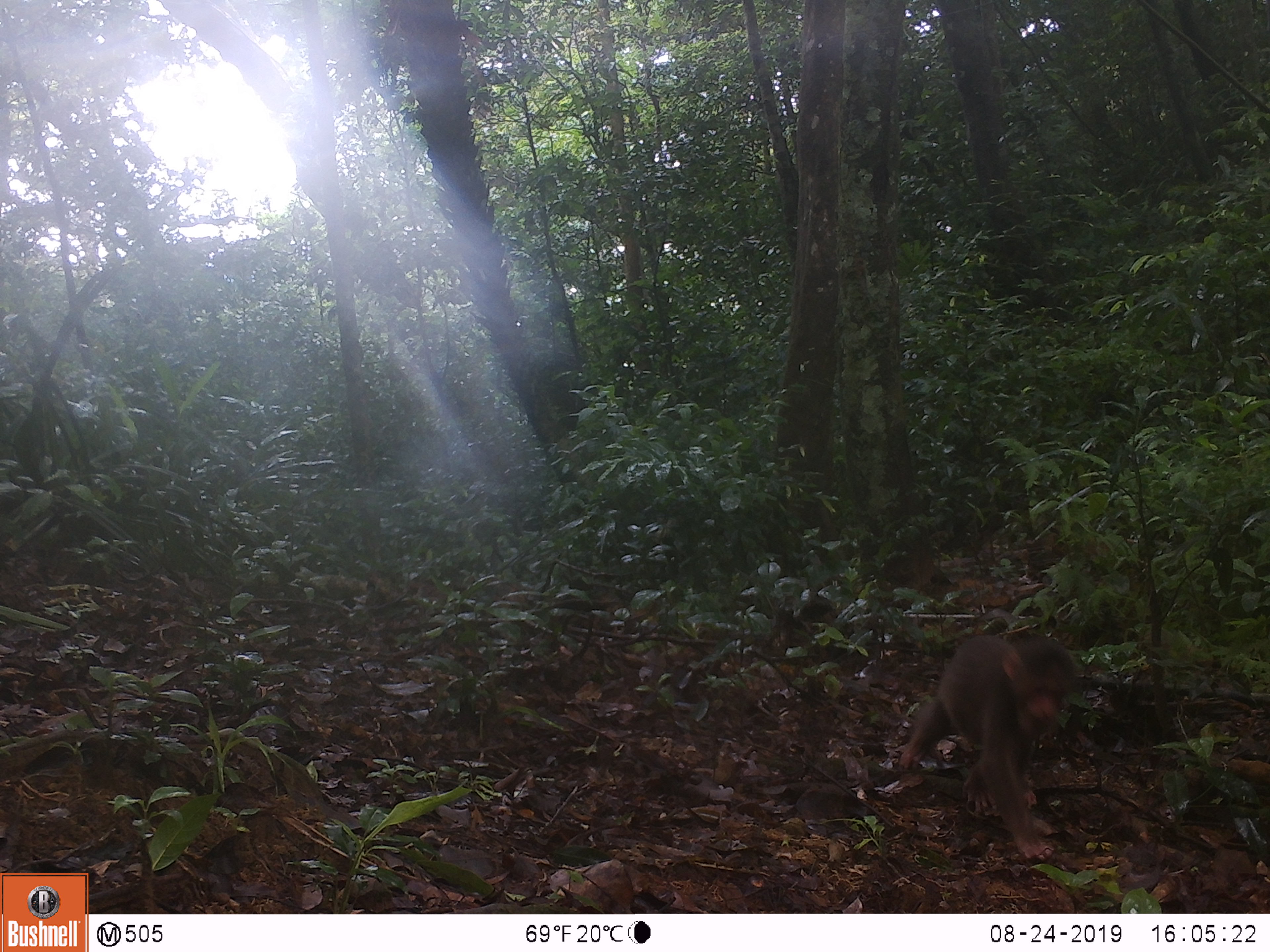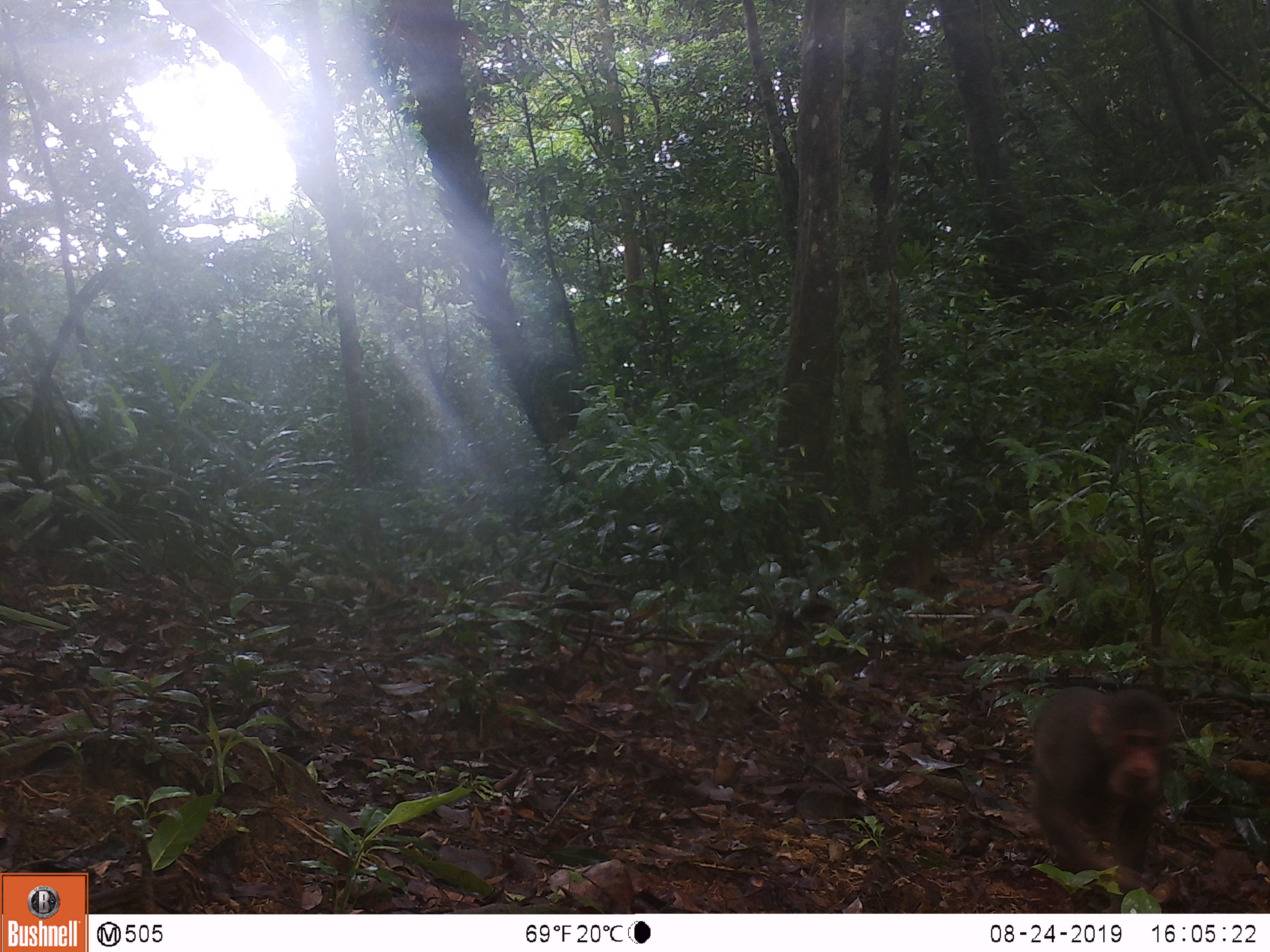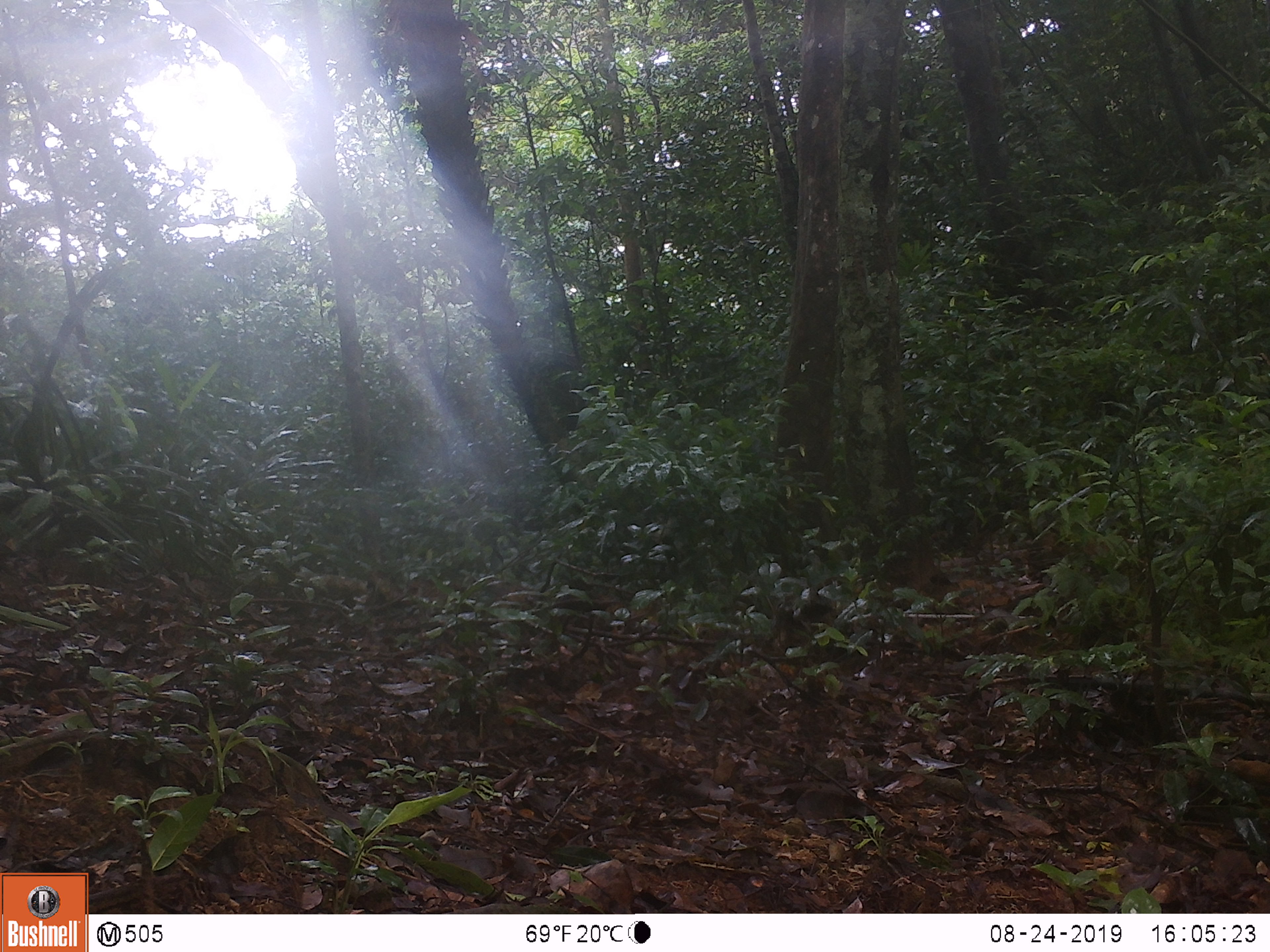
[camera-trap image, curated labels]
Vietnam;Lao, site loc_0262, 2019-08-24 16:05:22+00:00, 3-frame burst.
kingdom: Animalia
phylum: Chordata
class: Mammalia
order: Primates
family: Cercopithecidae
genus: Macaca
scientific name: Macaca arctoides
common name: stump-tailed macaque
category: stump tailed macaque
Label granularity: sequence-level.